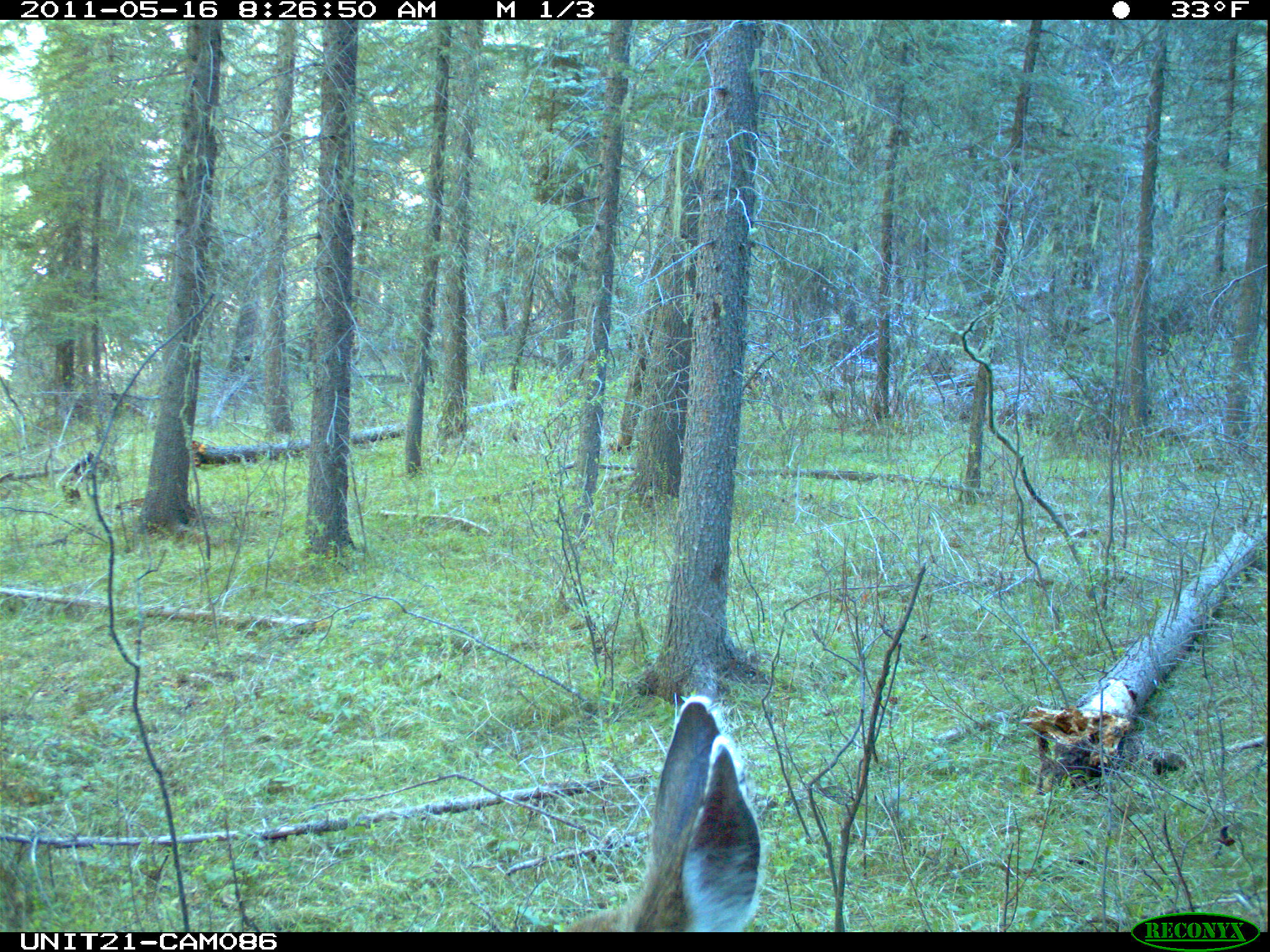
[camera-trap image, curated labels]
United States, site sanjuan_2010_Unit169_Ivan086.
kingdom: Animalia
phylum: Chordata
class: Mammalia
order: Artiodactyla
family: Cervidae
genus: Odocoileus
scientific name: Odocoileus hemionus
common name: mule deer